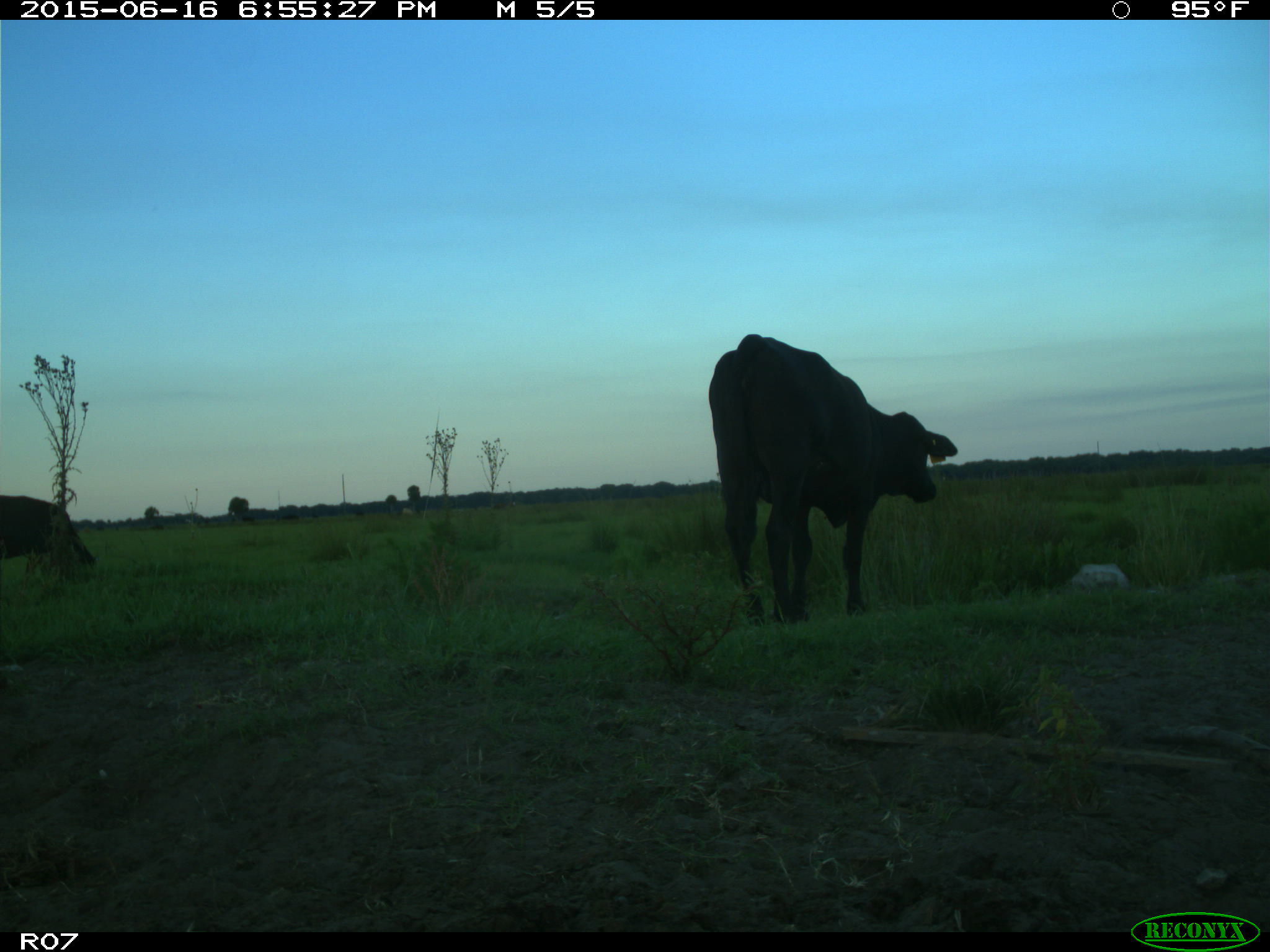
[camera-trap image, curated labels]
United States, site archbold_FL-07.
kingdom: Animalia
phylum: Chordata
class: Mammalia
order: Artiodactyla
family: Bovidae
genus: Bos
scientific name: Bos taurus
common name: domestic cow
Bos taurus (domestic cow).